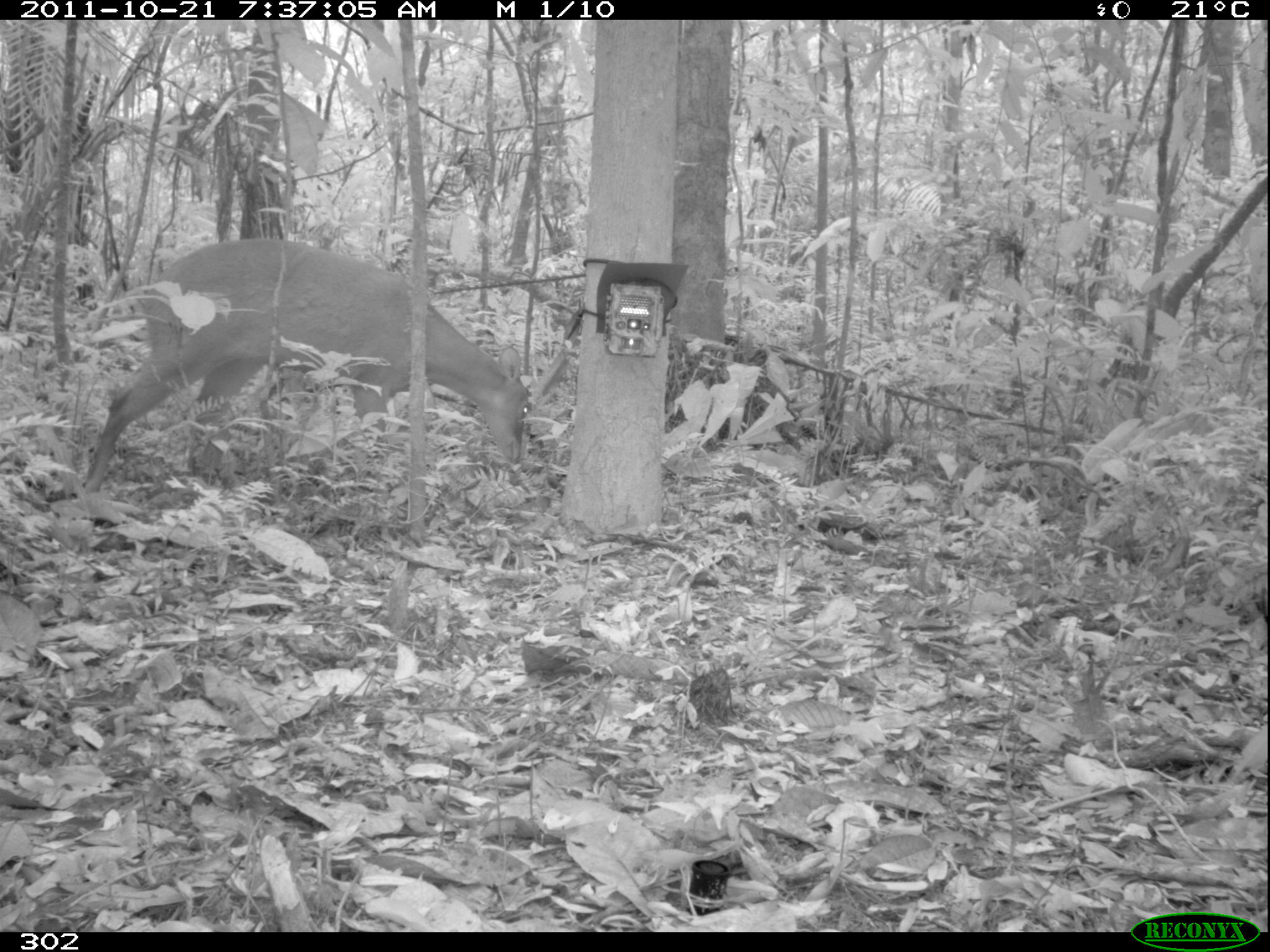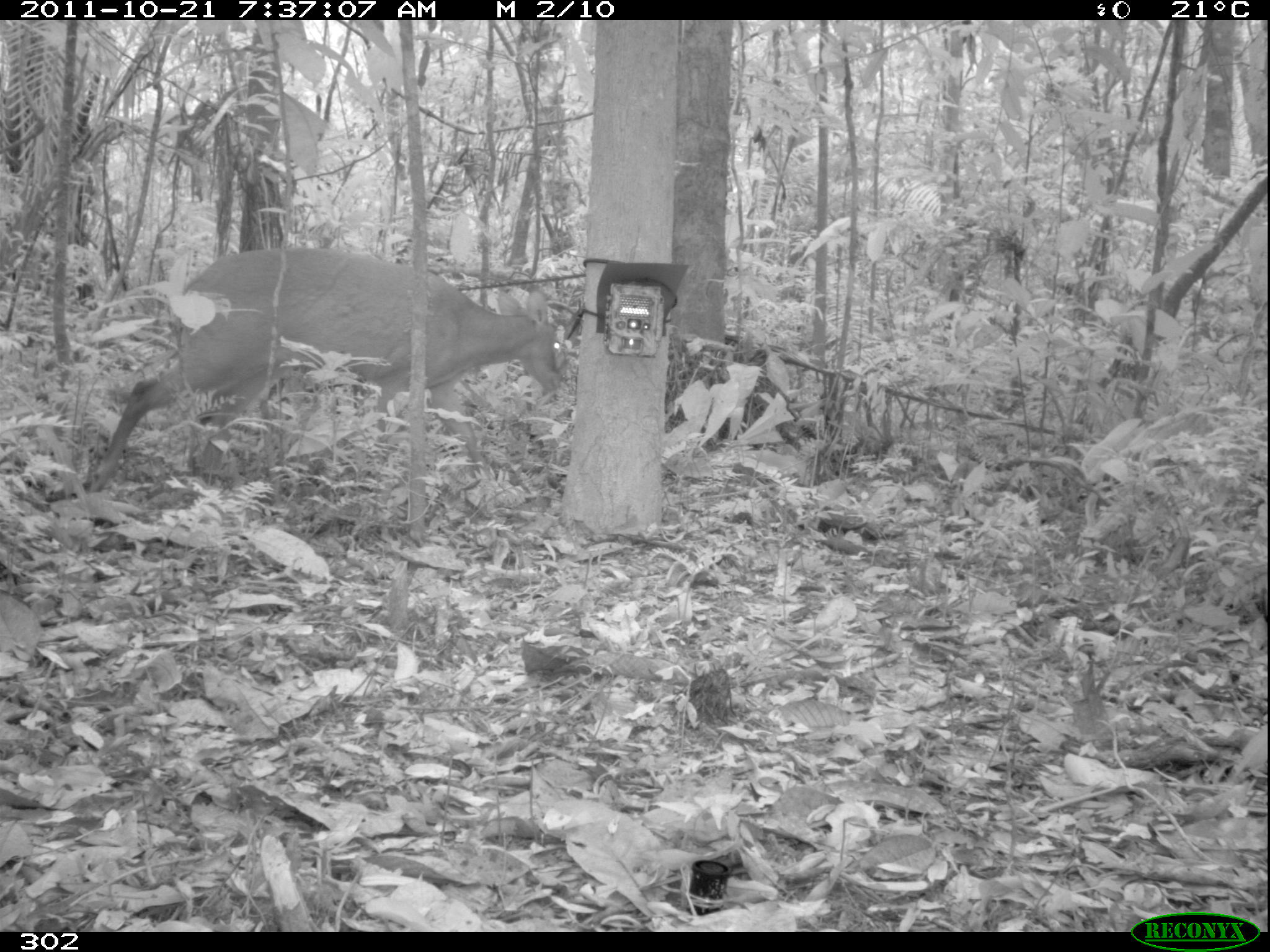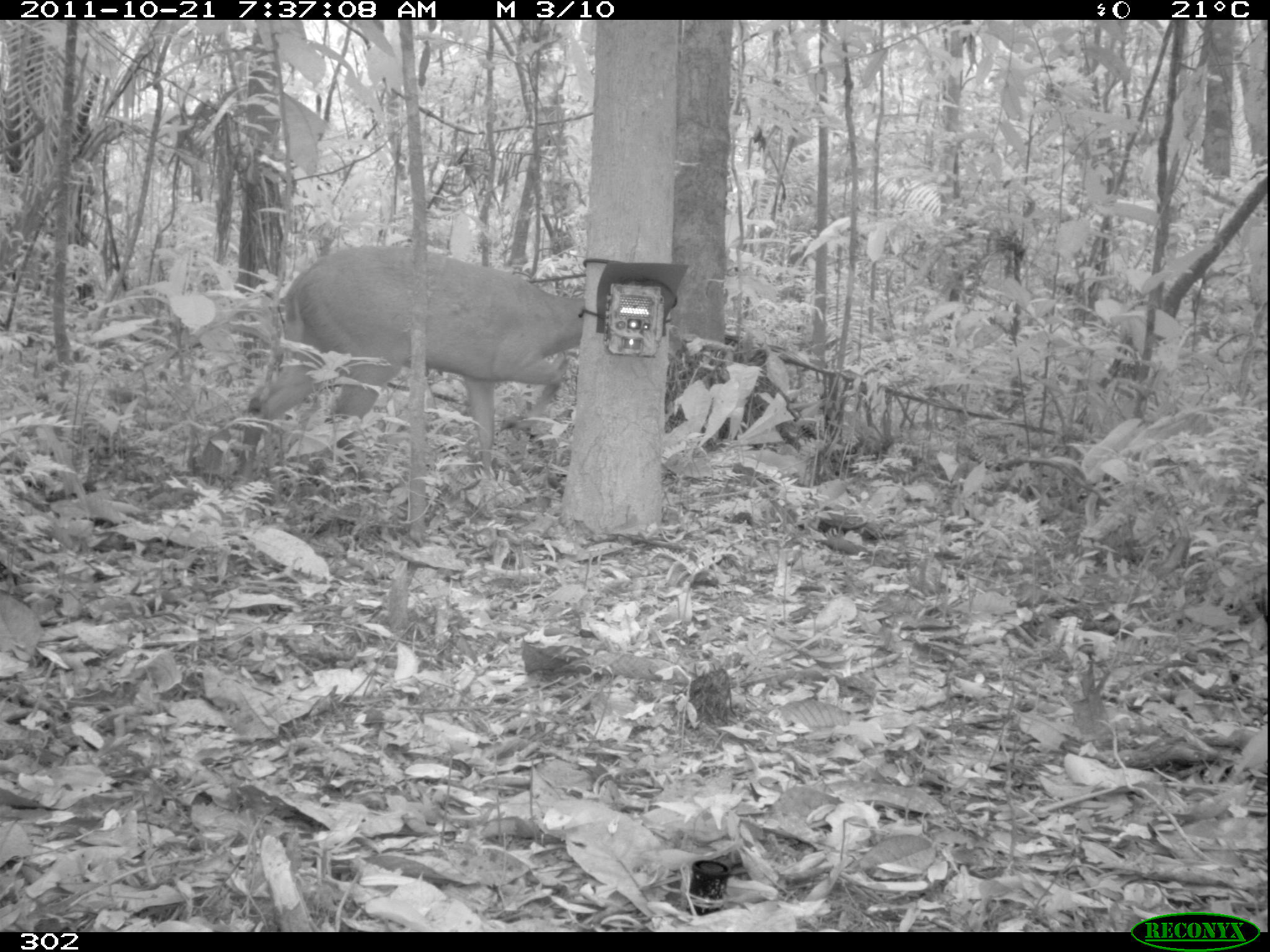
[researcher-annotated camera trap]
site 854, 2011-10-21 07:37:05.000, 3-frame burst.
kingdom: Animalia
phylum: Chordata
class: Mammalia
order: Artiodactyla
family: Cervidae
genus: Mazama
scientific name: Mazama americana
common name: red brocket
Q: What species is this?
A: Mazama americana (red brocket).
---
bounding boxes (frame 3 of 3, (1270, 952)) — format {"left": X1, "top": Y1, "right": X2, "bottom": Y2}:
mazama americana: {"left": 239, "top": 246, "right": 583, "bottom": 475}